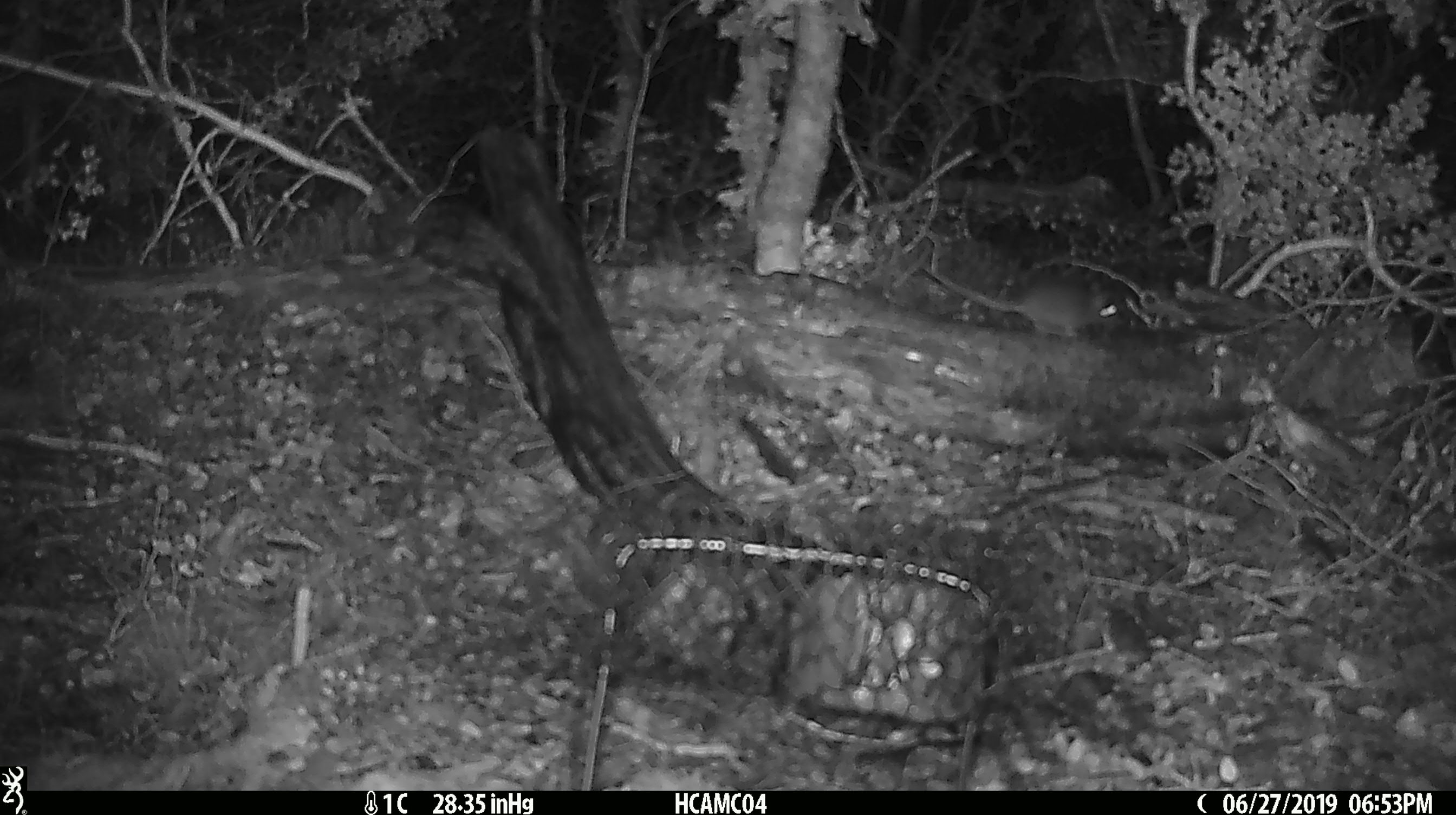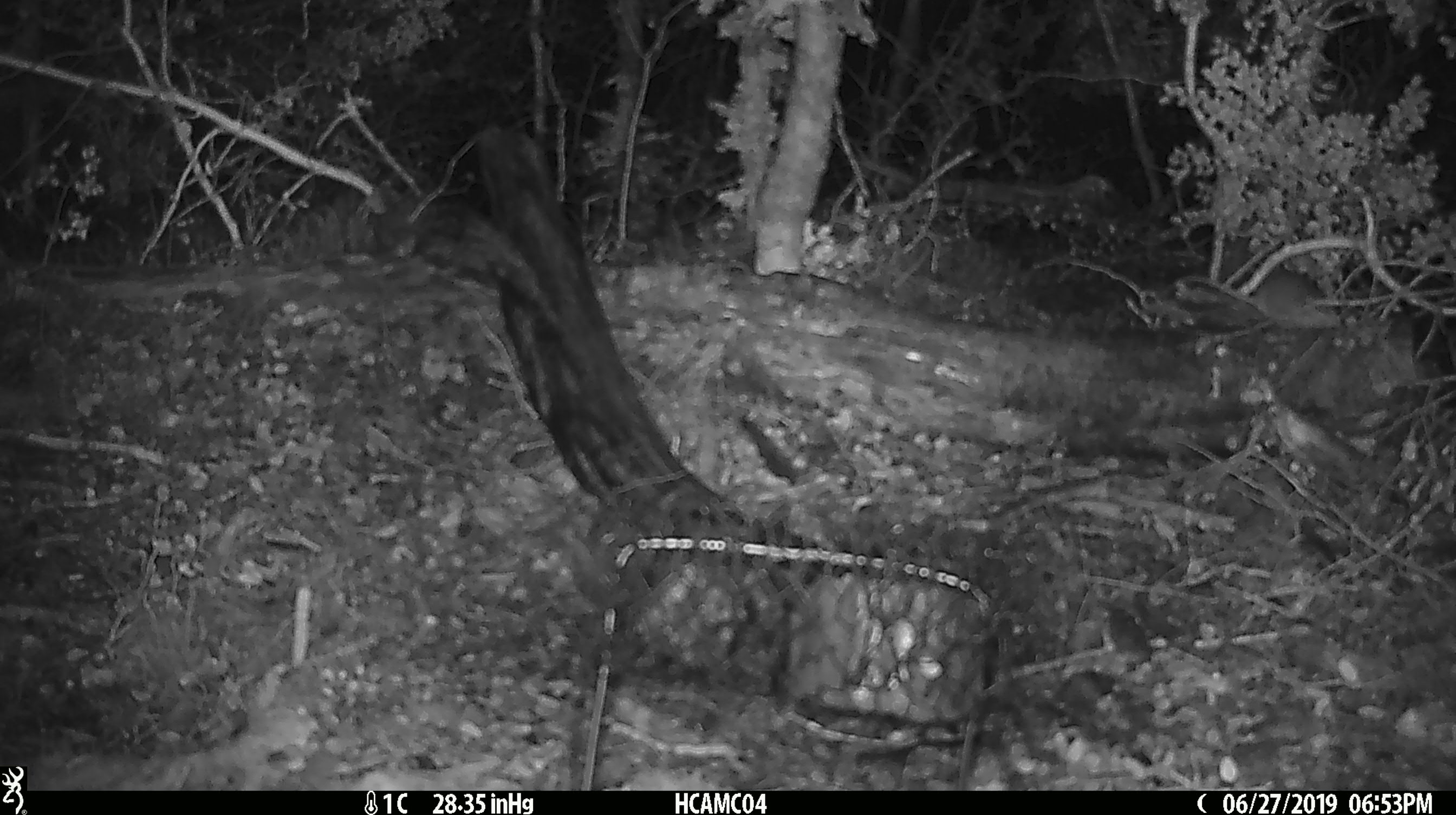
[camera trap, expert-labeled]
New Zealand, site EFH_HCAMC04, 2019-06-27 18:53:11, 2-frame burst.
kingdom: Animalia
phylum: Chordata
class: Mammalia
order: Rodentia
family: Muridae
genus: Mus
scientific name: Mus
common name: mouse